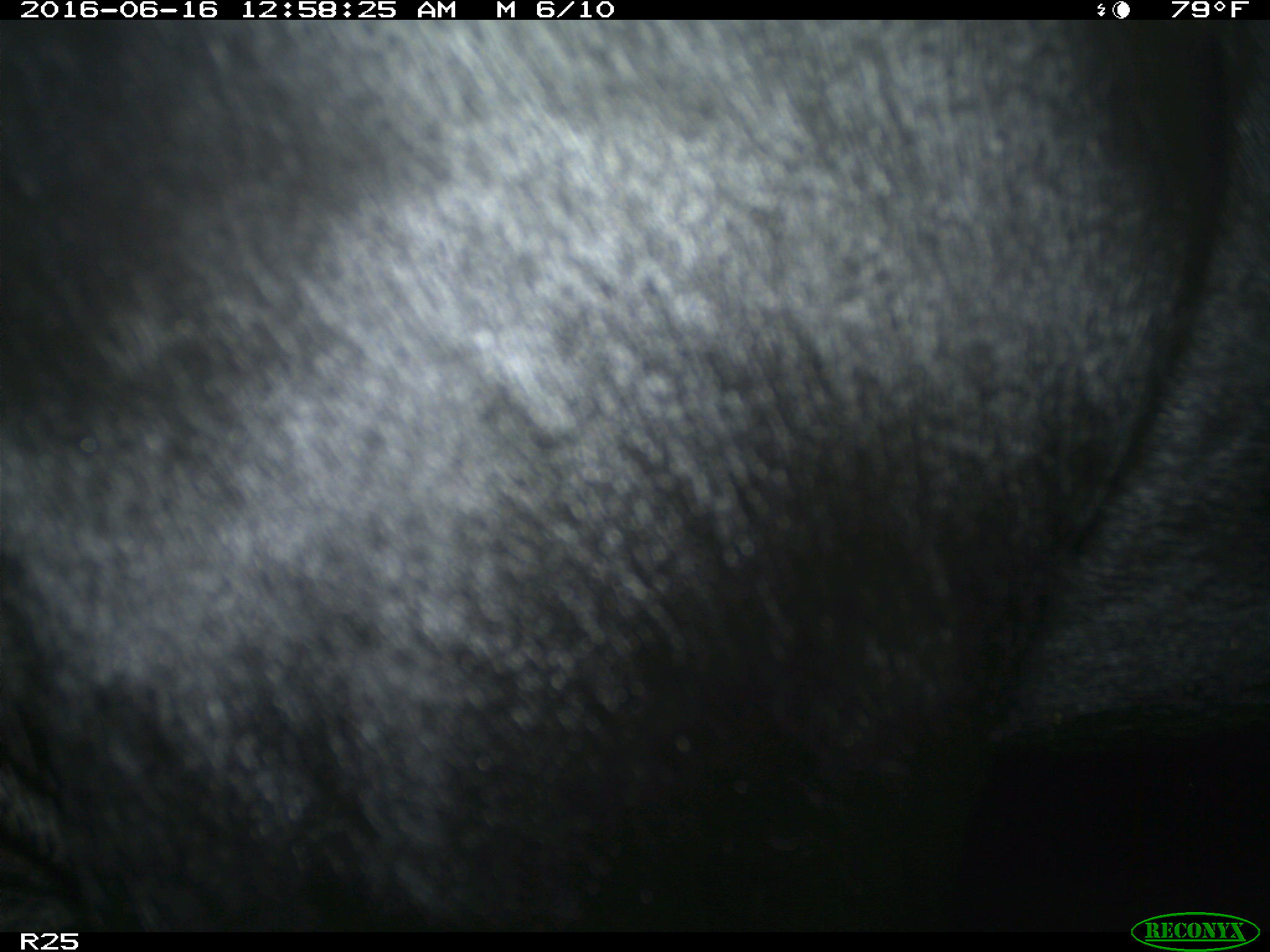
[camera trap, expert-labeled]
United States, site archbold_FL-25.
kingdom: Animalia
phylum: Chordata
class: Mammalia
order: Artiodactyla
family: Bovidae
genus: Bos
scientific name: Bos taurus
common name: domestic cow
Bos taurus (domestic cow).